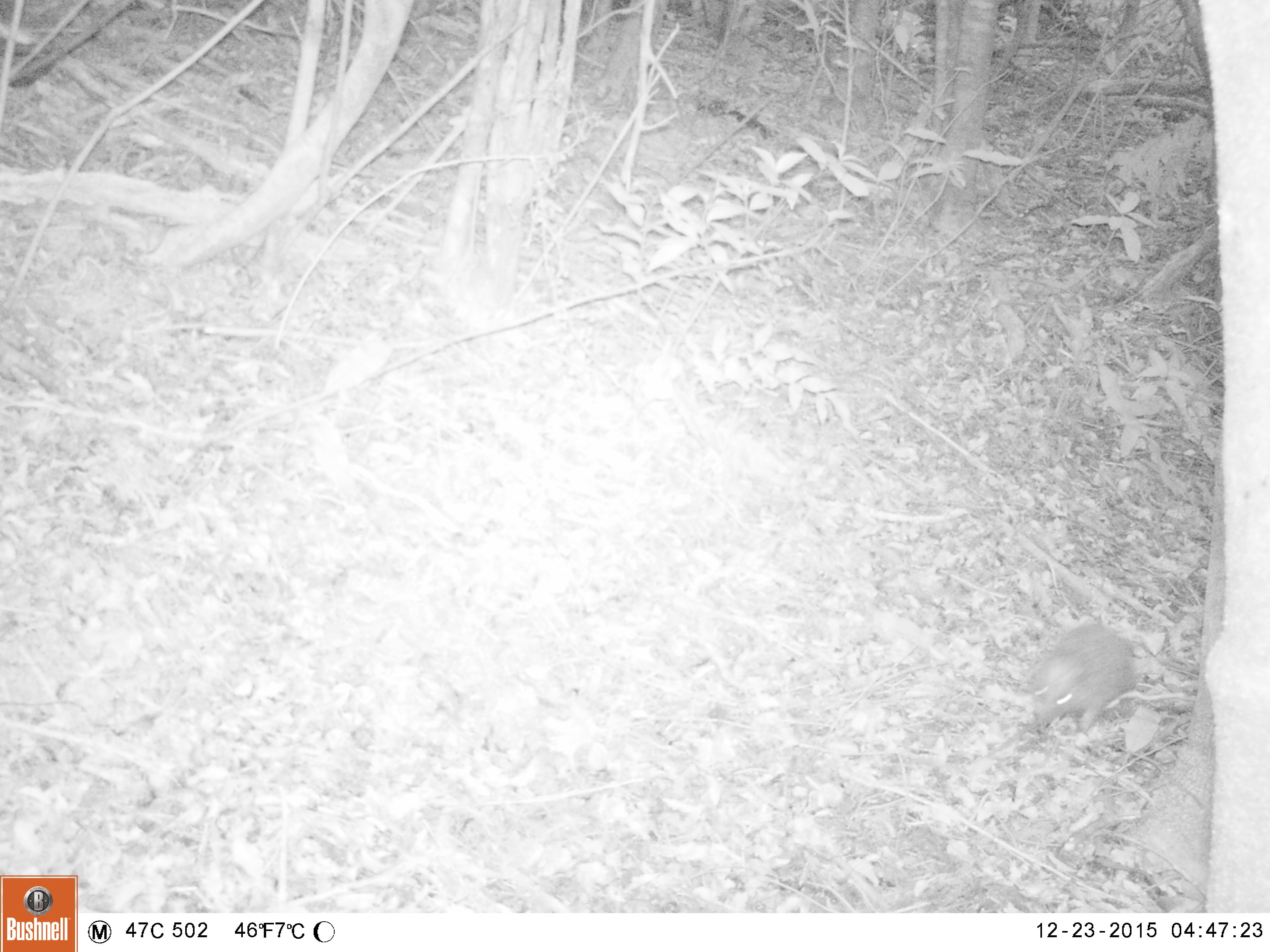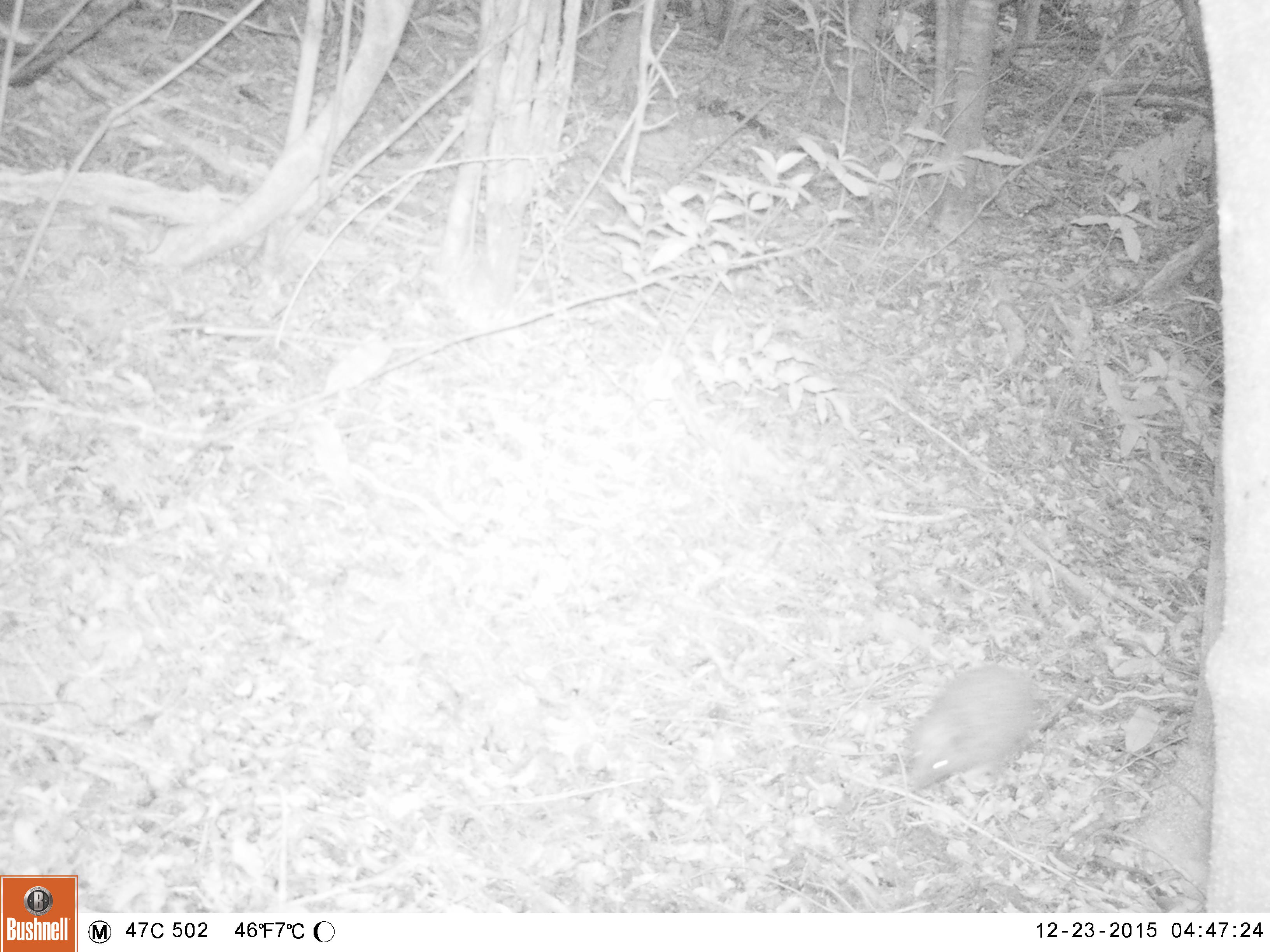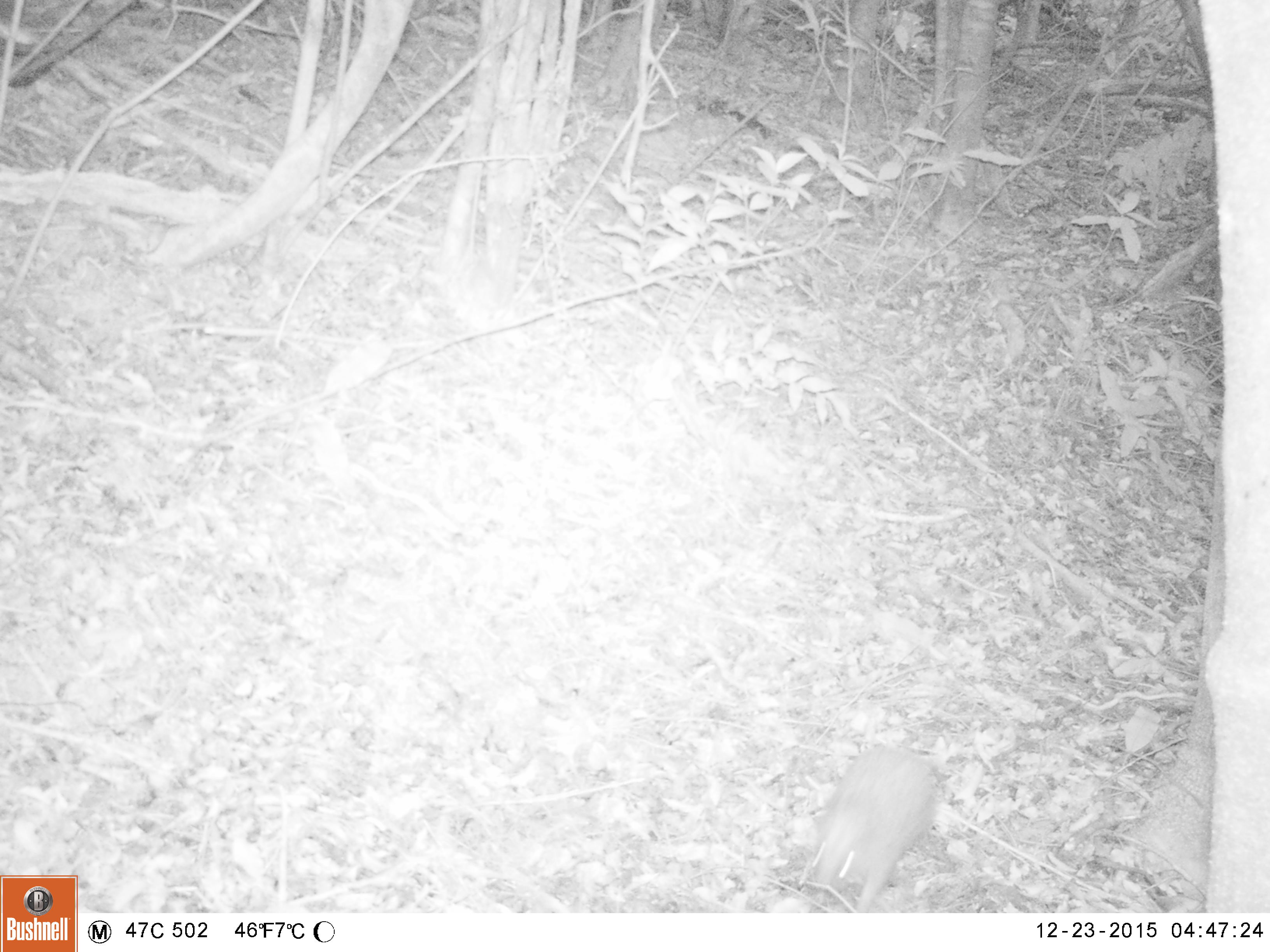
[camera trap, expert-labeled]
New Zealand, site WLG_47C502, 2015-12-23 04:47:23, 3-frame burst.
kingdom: Animalia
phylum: Chordata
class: Mammalia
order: Eulipotyphla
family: Erinaceidae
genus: Erinaceus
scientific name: Erinaceus europaeus europaeus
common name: european hedgehog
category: hedgehog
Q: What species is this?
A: Hedgehog (european hedgehog) (Erinaceus europaeus europaeus).